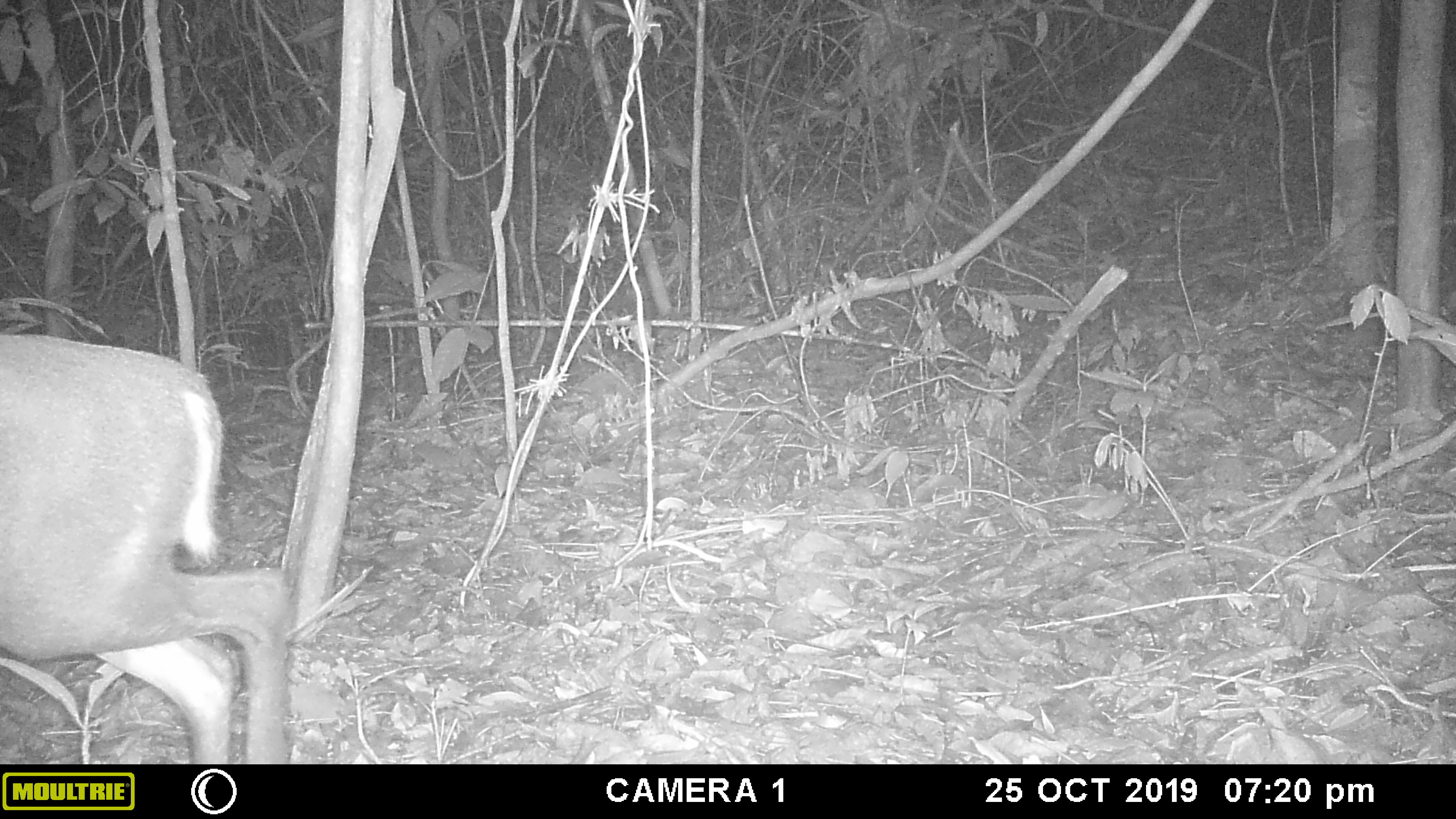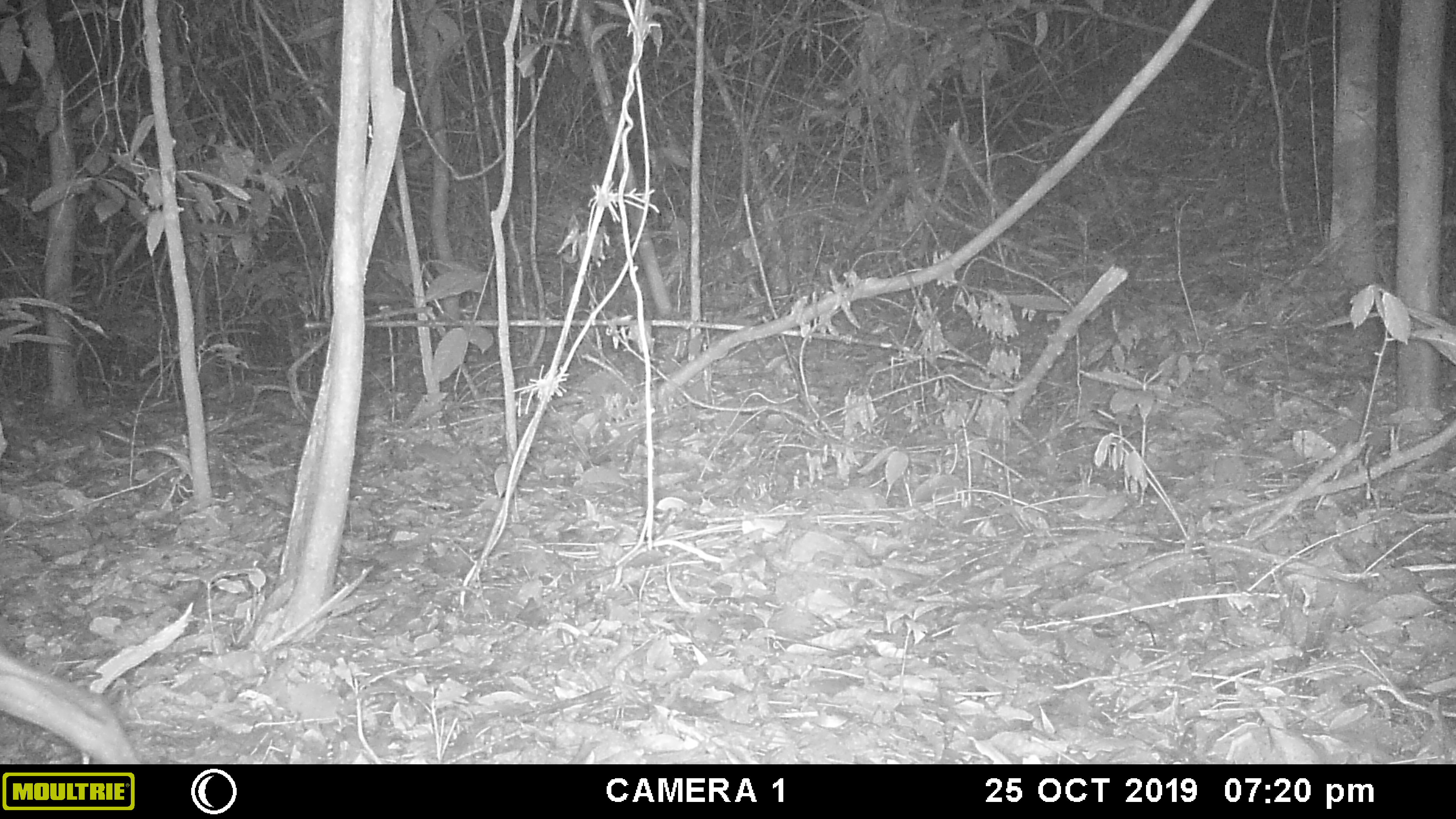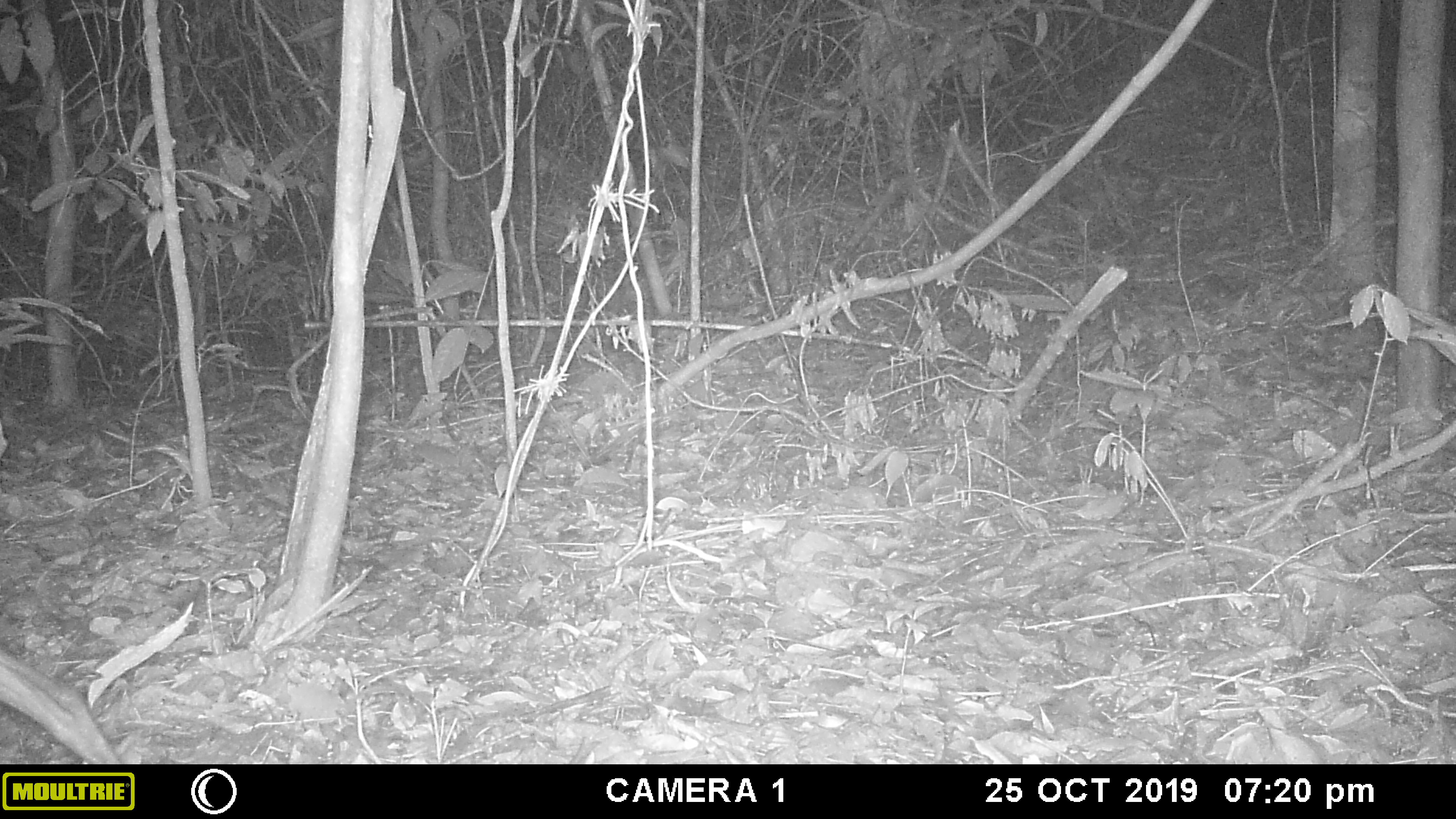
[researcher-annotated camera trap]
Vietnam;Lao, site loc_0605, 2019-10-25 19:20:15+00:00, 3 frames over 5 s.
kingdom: Animalia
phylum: Chordata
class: Mammalia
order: Artiodactyla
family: Cervidae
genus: Muntiacus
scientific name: Muntiacus rooseveltorum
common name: roosevelt's muntjac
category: roosevelts muntjac group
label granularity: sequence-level